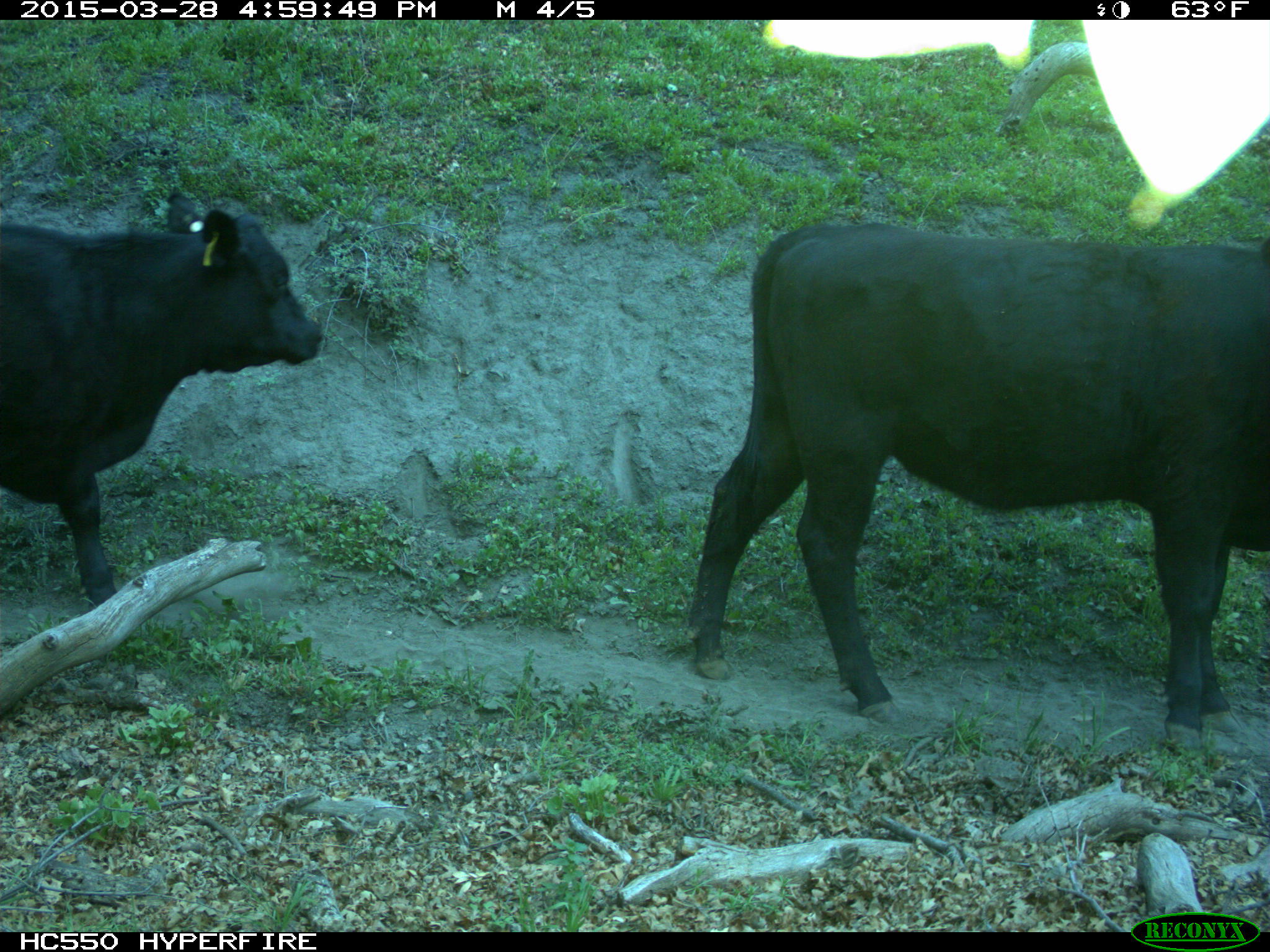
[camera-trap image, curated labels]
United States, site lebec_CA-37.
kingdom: Animalia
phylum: Chordata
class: Mammalia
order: Artiodactyla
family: Bovidae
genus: Bos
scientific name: Bos taurus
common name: domestic cow